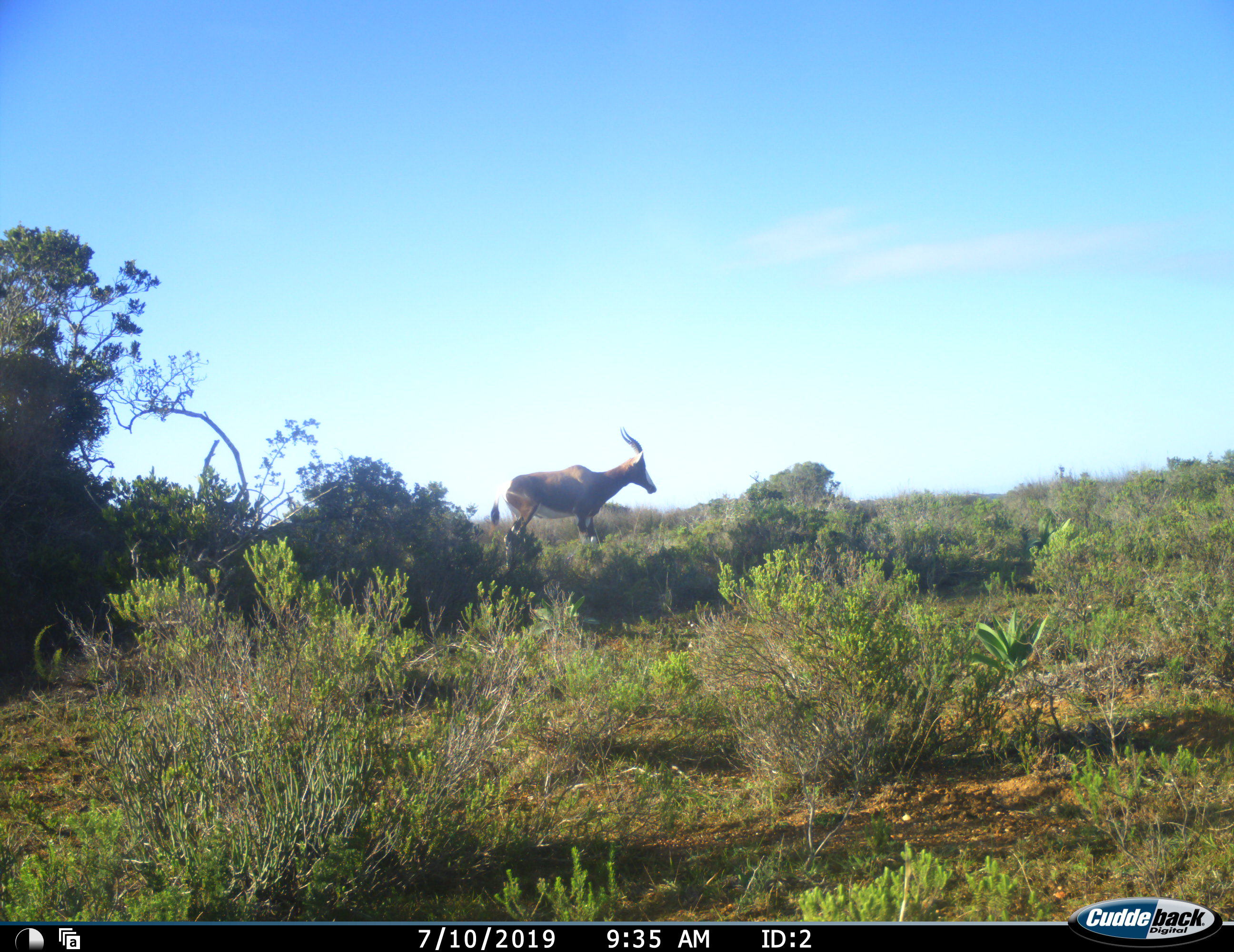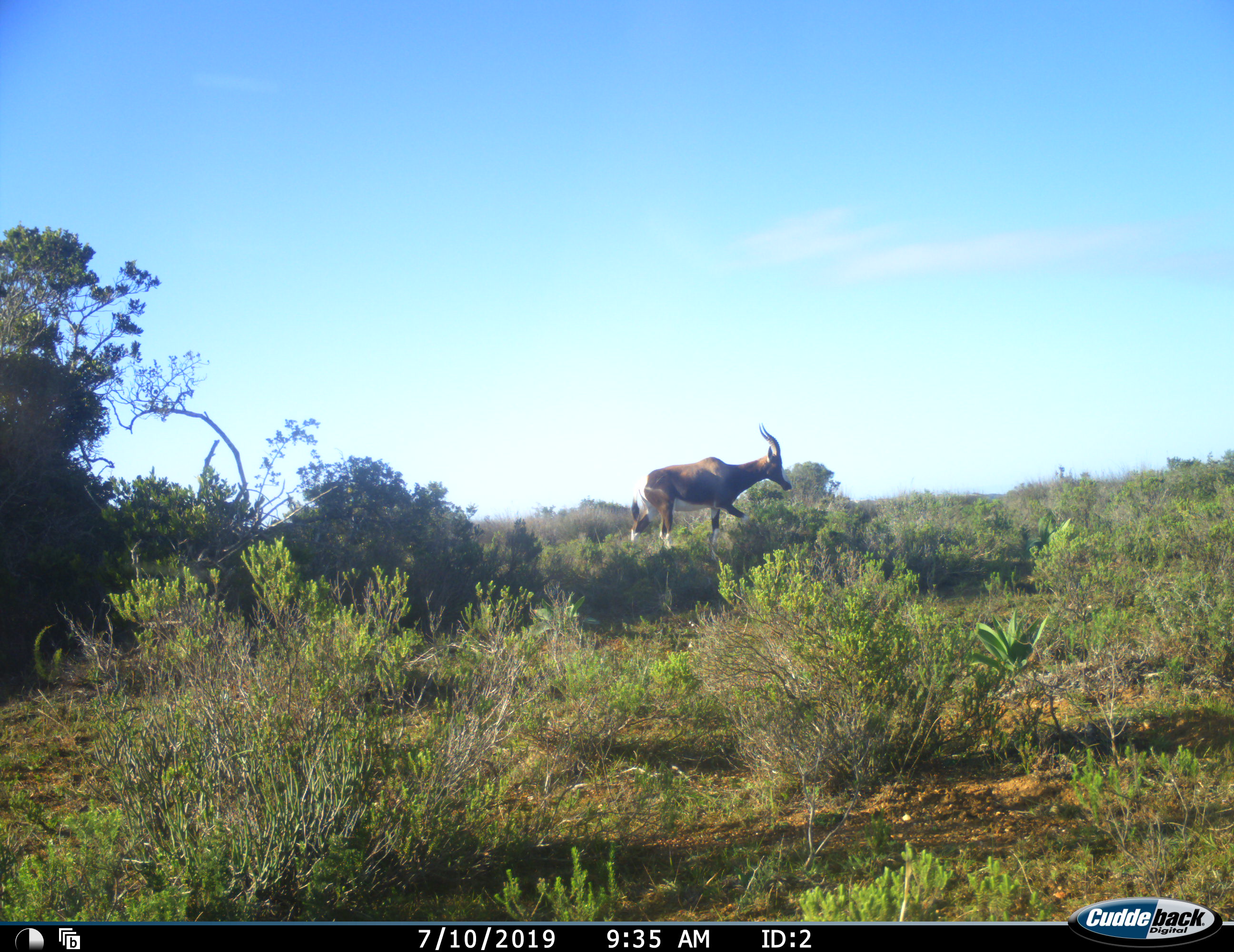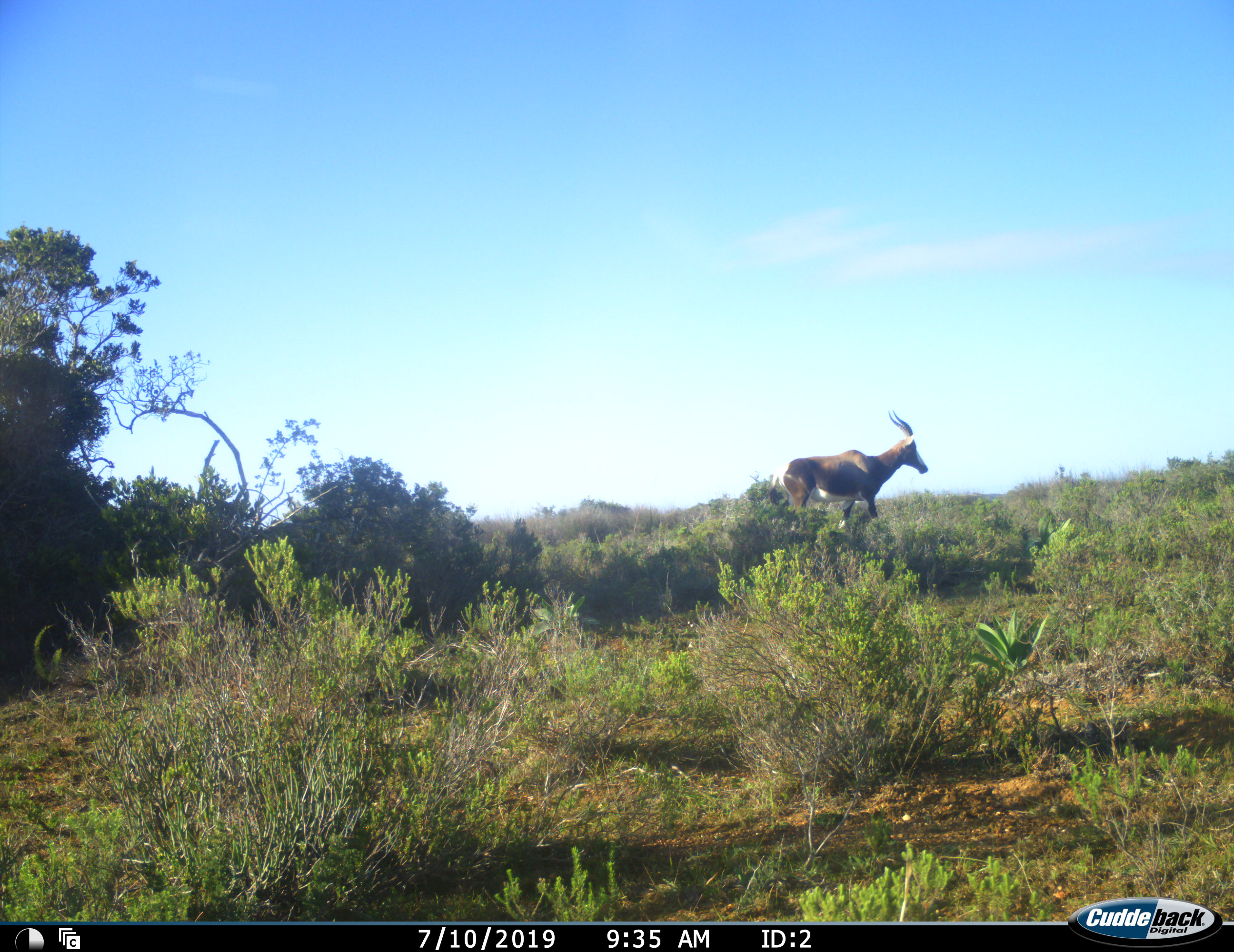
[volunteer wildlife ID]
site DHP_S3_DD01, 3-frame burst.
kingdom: Animalia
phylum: Chordata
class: Mammalia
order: Artiodactyla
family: Bovidae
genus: Damaliscus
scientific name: Damaliscus pygargus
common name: bontebok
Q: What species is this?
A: Bontebok (Damaliscus pygargus).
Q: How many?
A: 1.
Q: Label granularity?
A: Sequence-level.